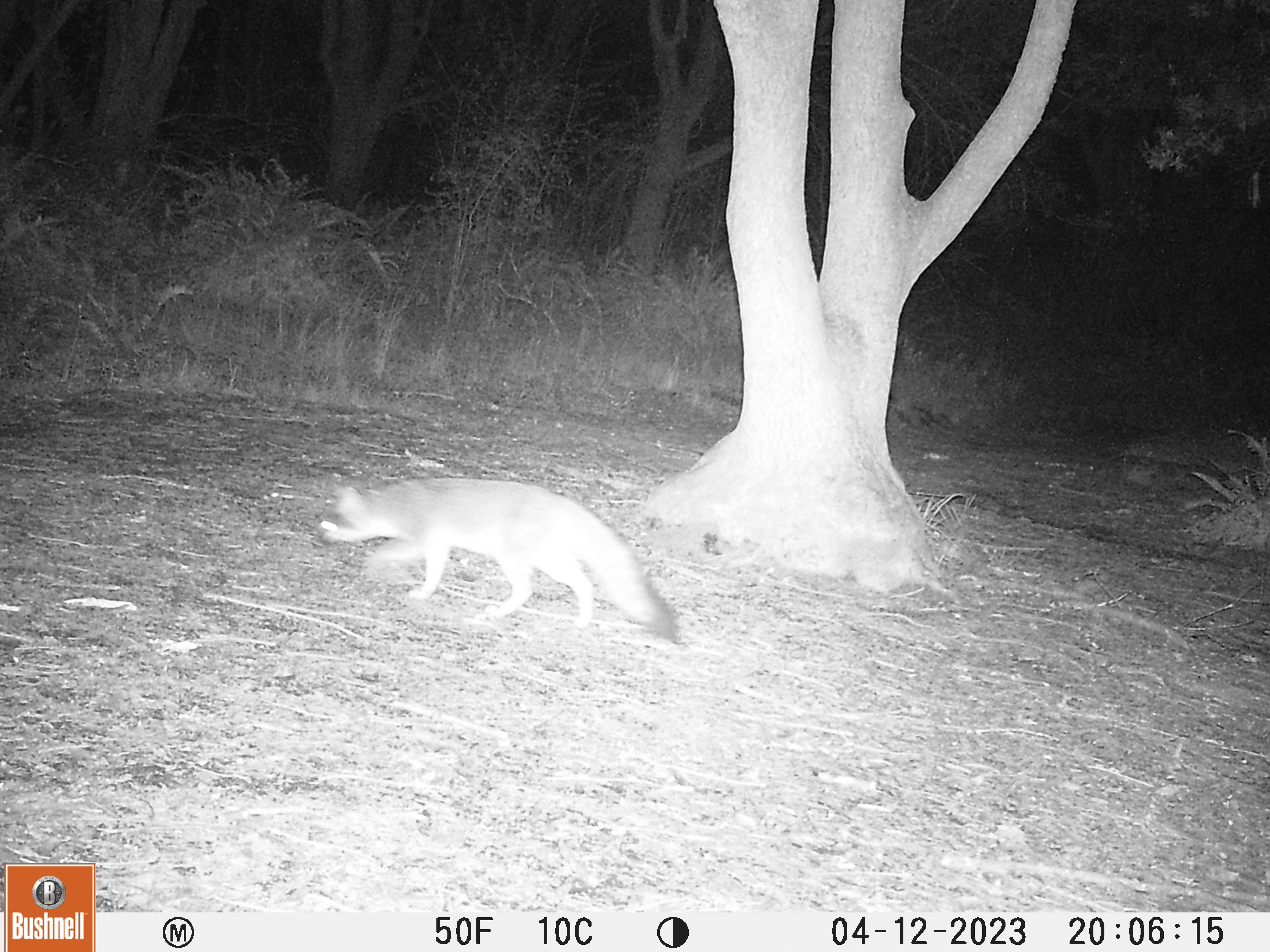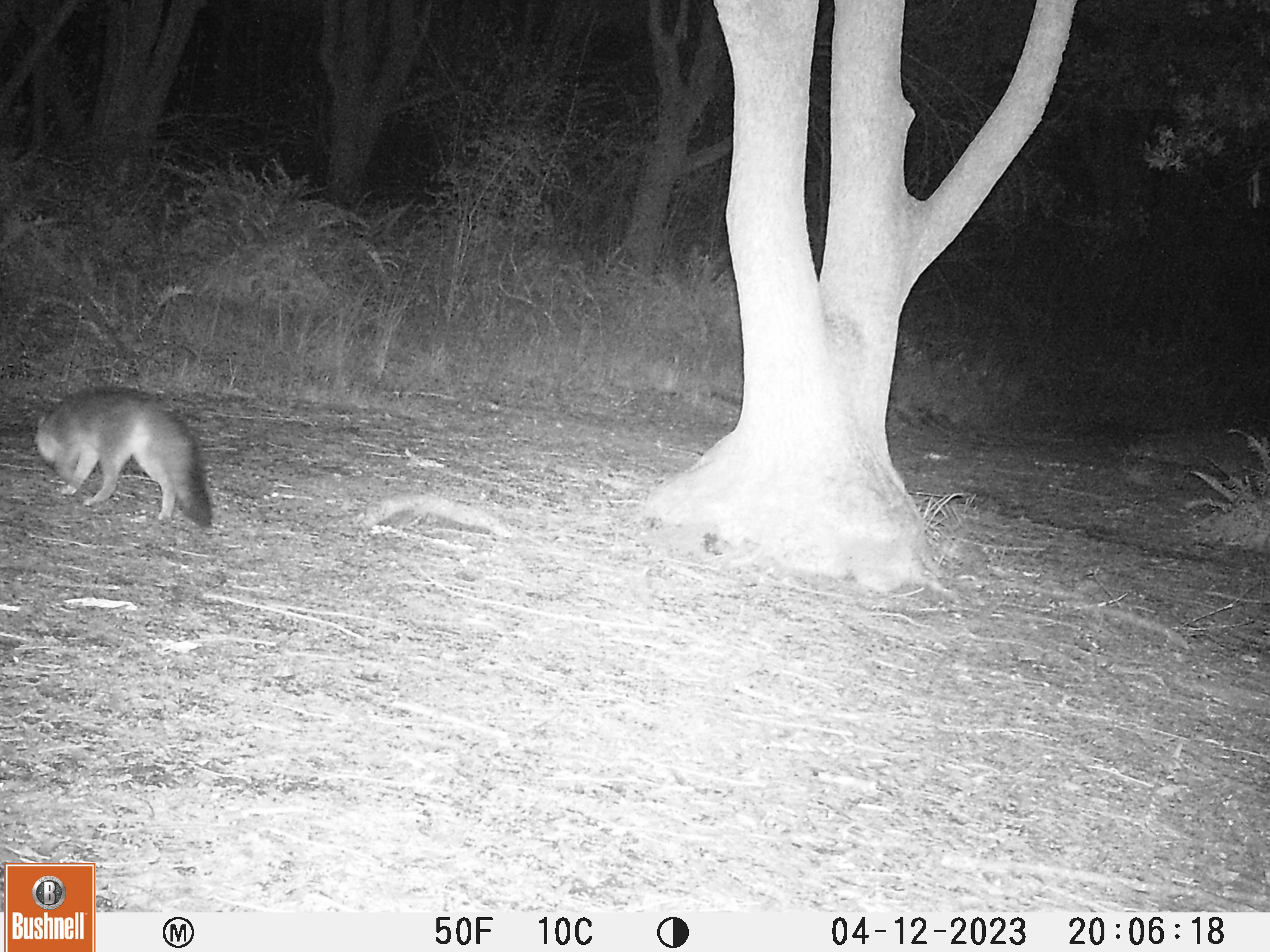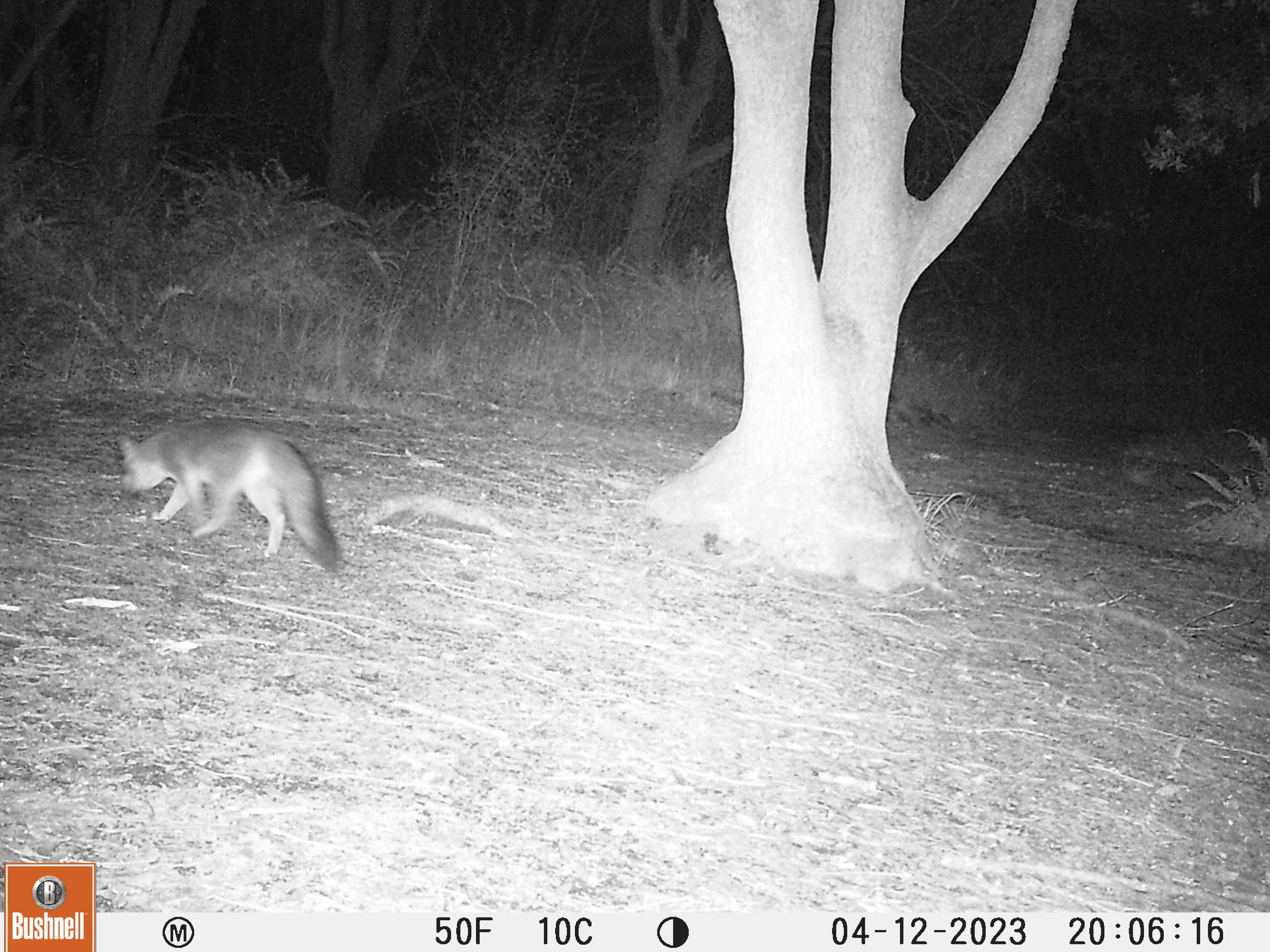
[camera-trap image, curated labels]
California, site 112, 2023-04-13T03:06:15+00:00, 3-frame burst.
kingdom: Animalia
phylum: Chordata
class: Mammalia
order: Carnivora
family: Canidae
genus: Urocyon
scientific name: Urocyon cinereoargenteus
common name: gray fox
Gray fox (Urocyon cinereoargenteus).